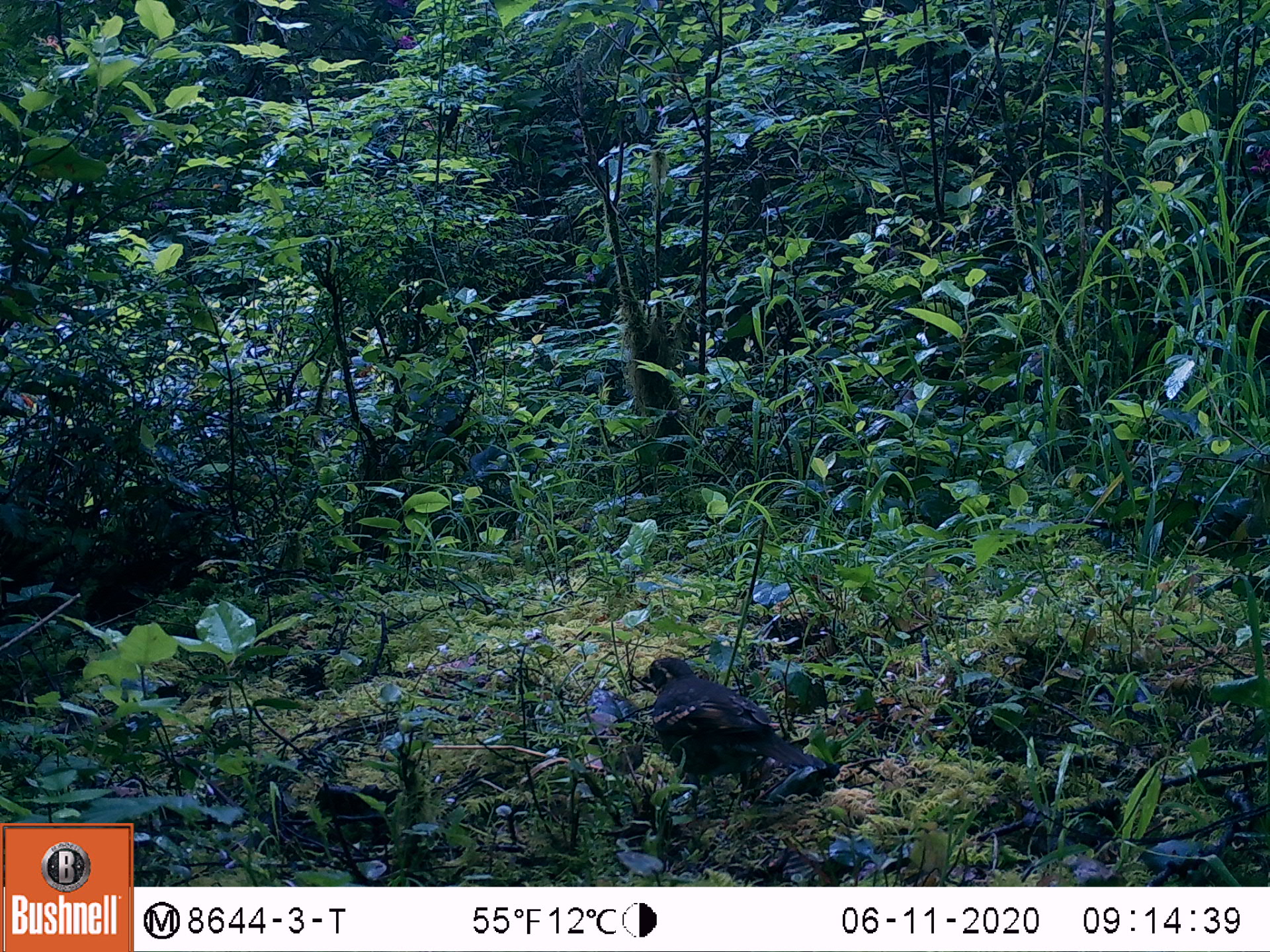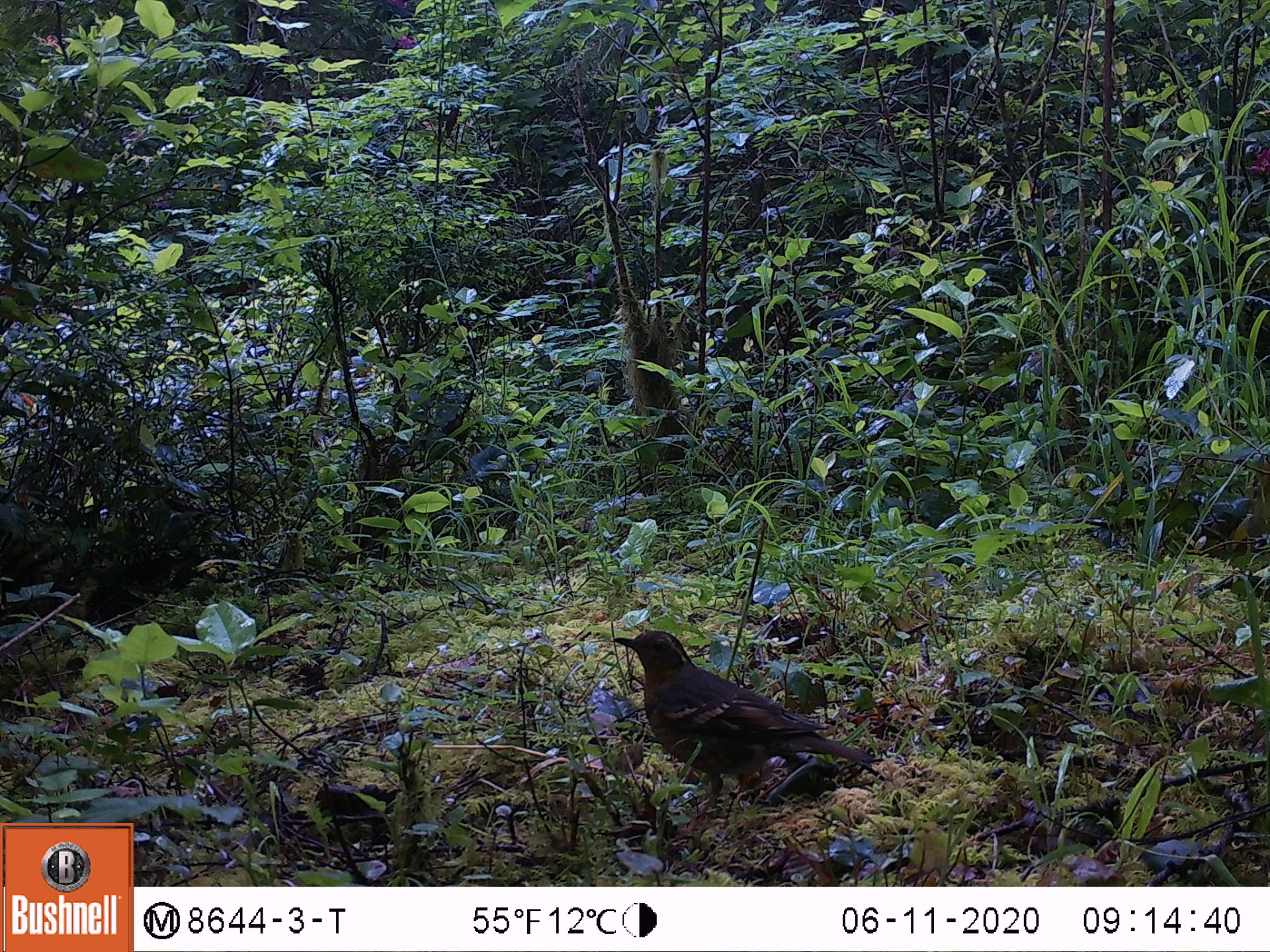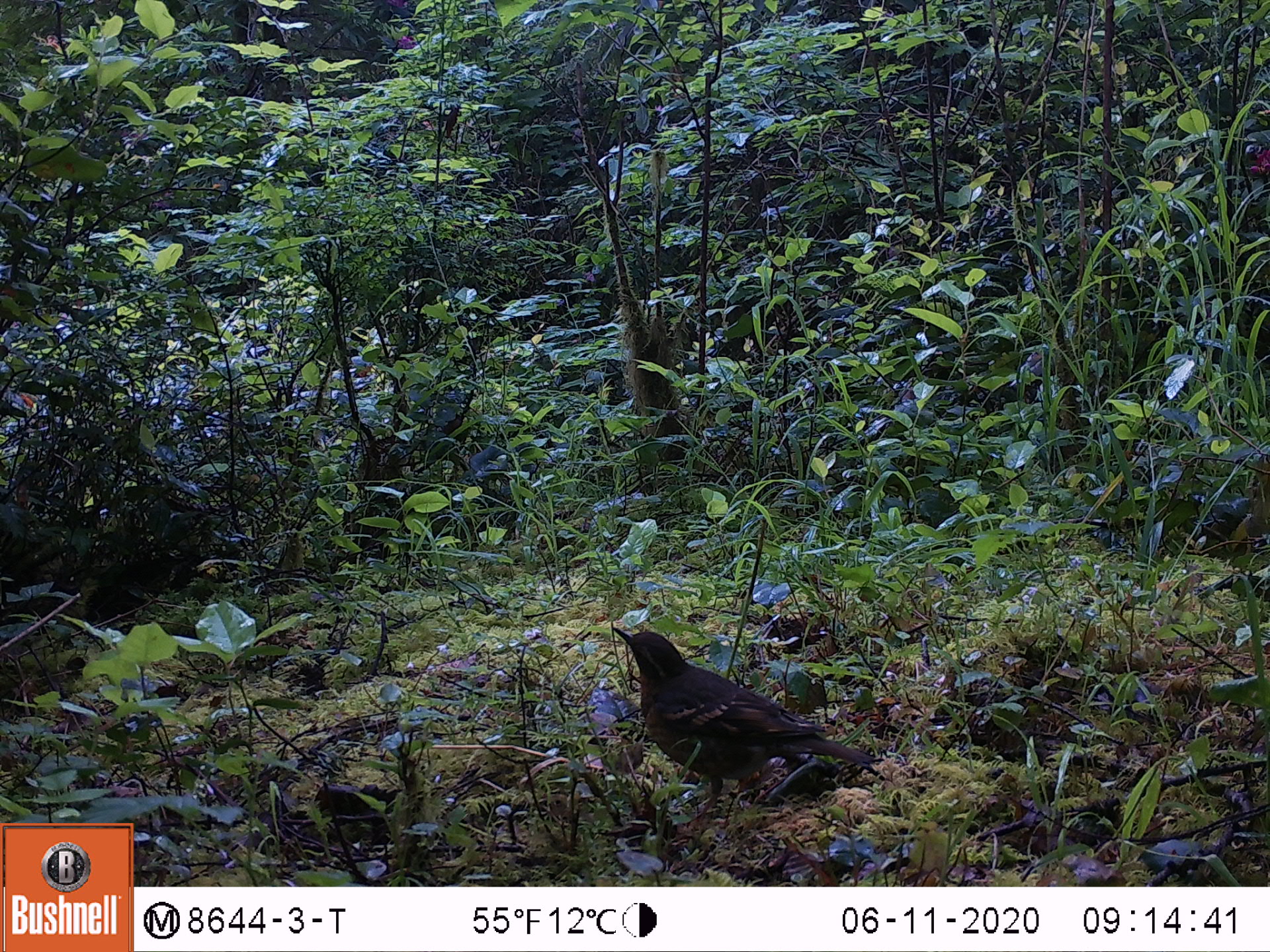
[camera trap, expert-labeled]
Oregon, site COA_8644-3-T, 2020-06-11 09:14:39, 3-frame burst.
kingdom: Animalia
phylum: Chordata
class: Aves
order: Passeriformes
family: Turdidae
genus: Ixoreus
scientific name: Ixoreus naevius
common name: varied thrush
Varied thrush (Ixoreus naevius).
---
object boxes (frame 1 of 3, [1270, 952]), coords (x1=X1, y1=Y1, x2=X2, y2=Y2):
varied thrush: (x1=634, y1=655, x2=797, y2=803)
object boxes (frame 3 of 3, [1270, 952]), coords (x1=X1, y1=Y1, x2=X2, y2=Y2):
varied thrush: (x1=612, y1=624, x2=859, y2=802)